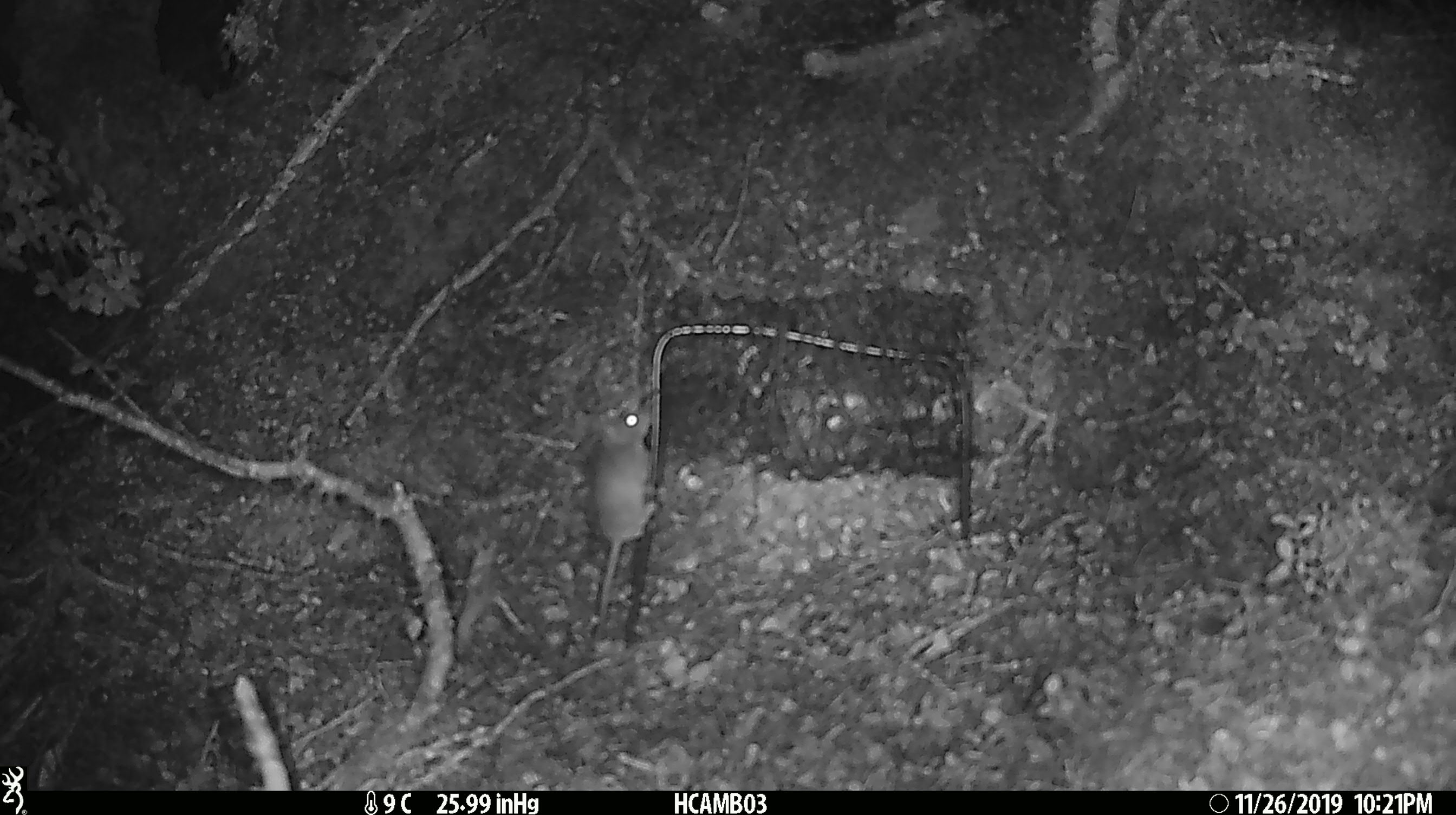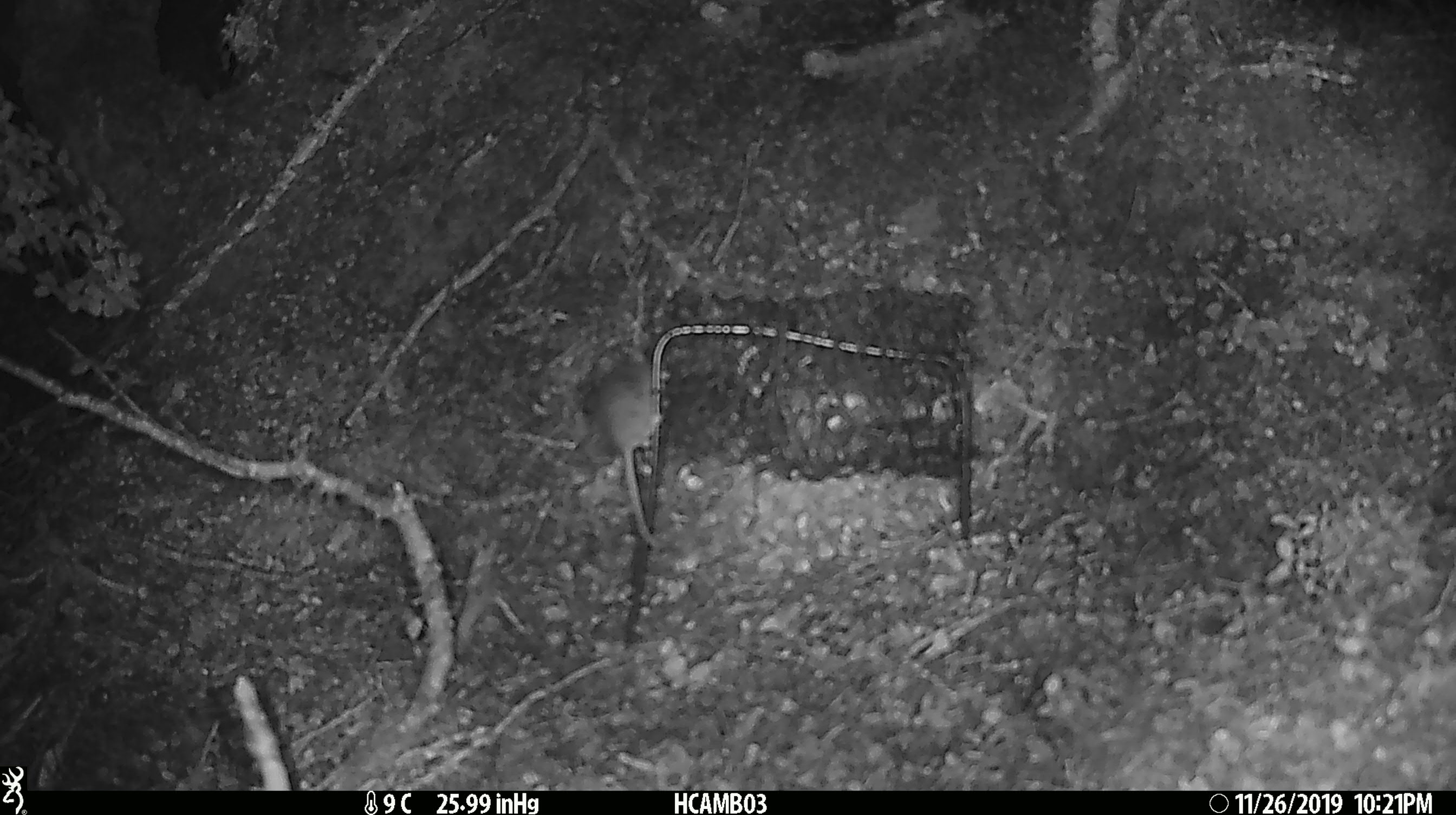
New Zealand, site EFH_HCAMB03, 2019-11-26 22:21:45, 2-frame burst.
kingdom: Animalia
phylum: Chordata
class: Mammalia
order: Rodentia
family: Muridae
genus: Mus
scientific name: Mus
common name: mouse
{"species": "mouse (Mus)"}